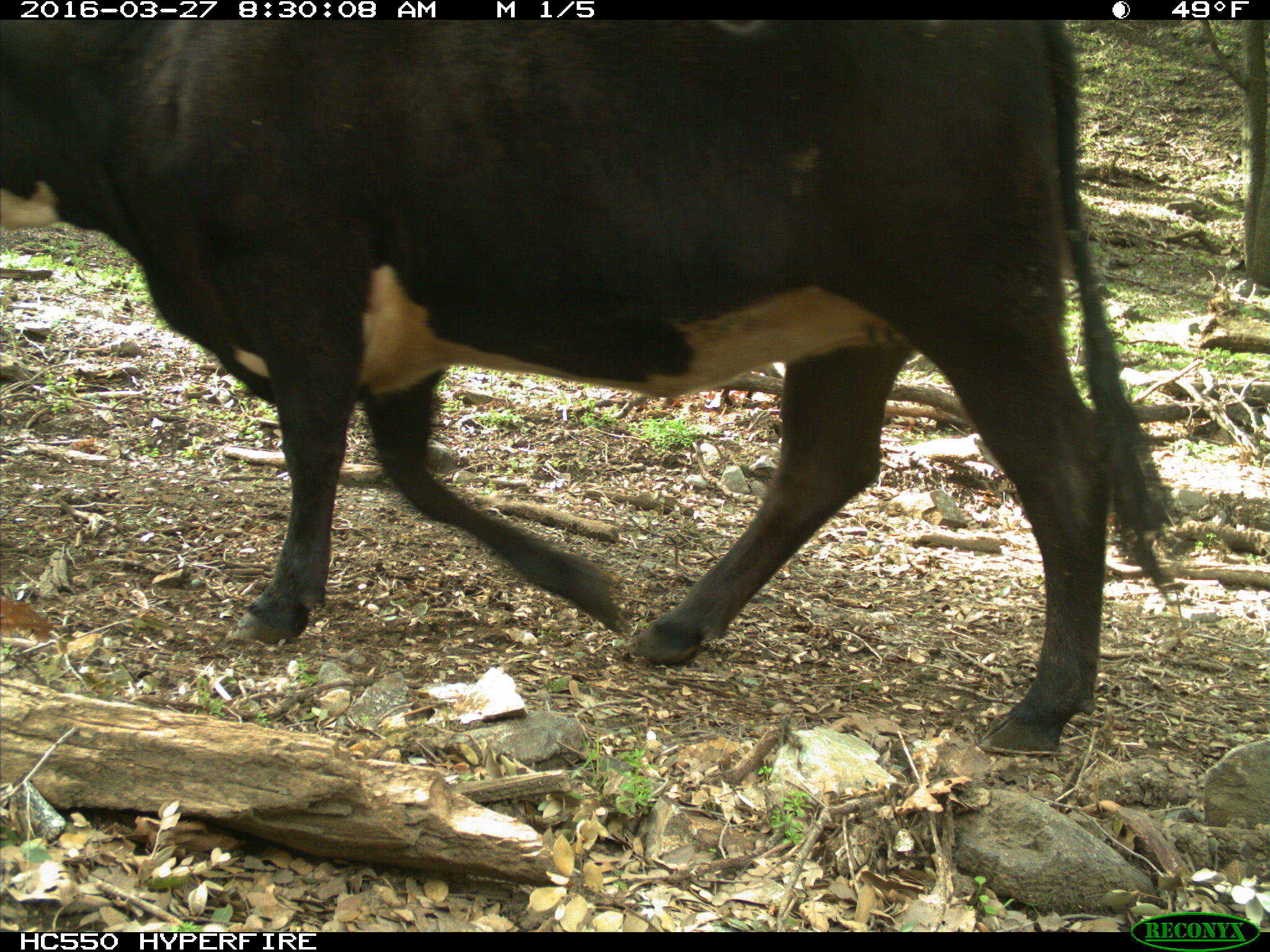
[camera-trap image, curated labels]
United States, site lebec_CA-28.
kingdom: Animalia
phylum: Chordata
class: Mammalia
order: Artiodactyla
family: Bovidae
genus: Bos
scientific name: Bos taurus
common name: domestic cow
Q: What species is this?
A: Bos taurus (domestic cow).